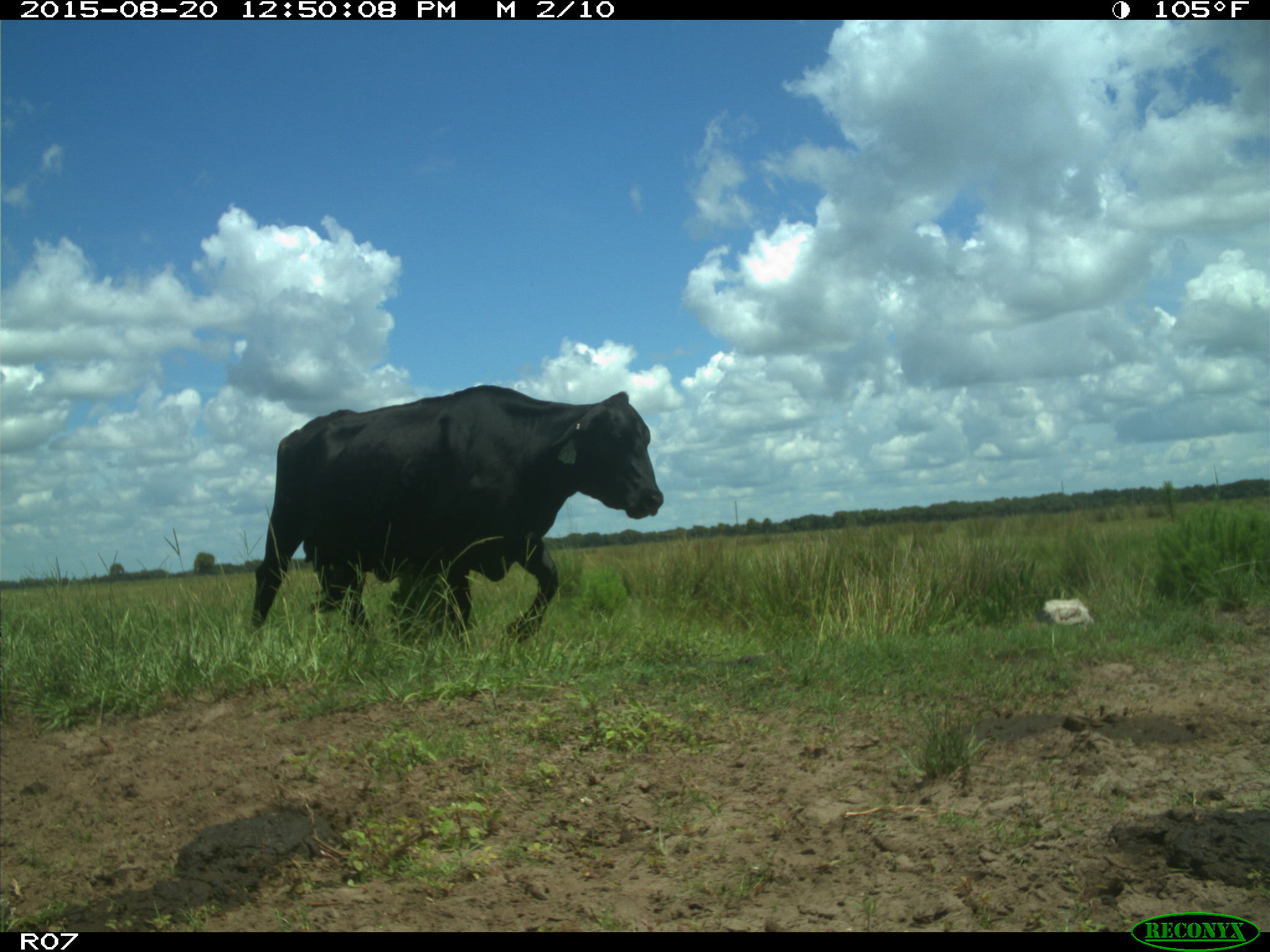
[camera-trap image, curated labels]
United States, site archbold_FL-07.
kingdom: Animalia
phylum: Chordata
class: Mammalia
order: Artiodactyla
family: Bovidae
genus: Bos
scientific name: Bos taurus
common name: domestic cow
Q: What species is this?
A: Bos taurus (domestic cow).